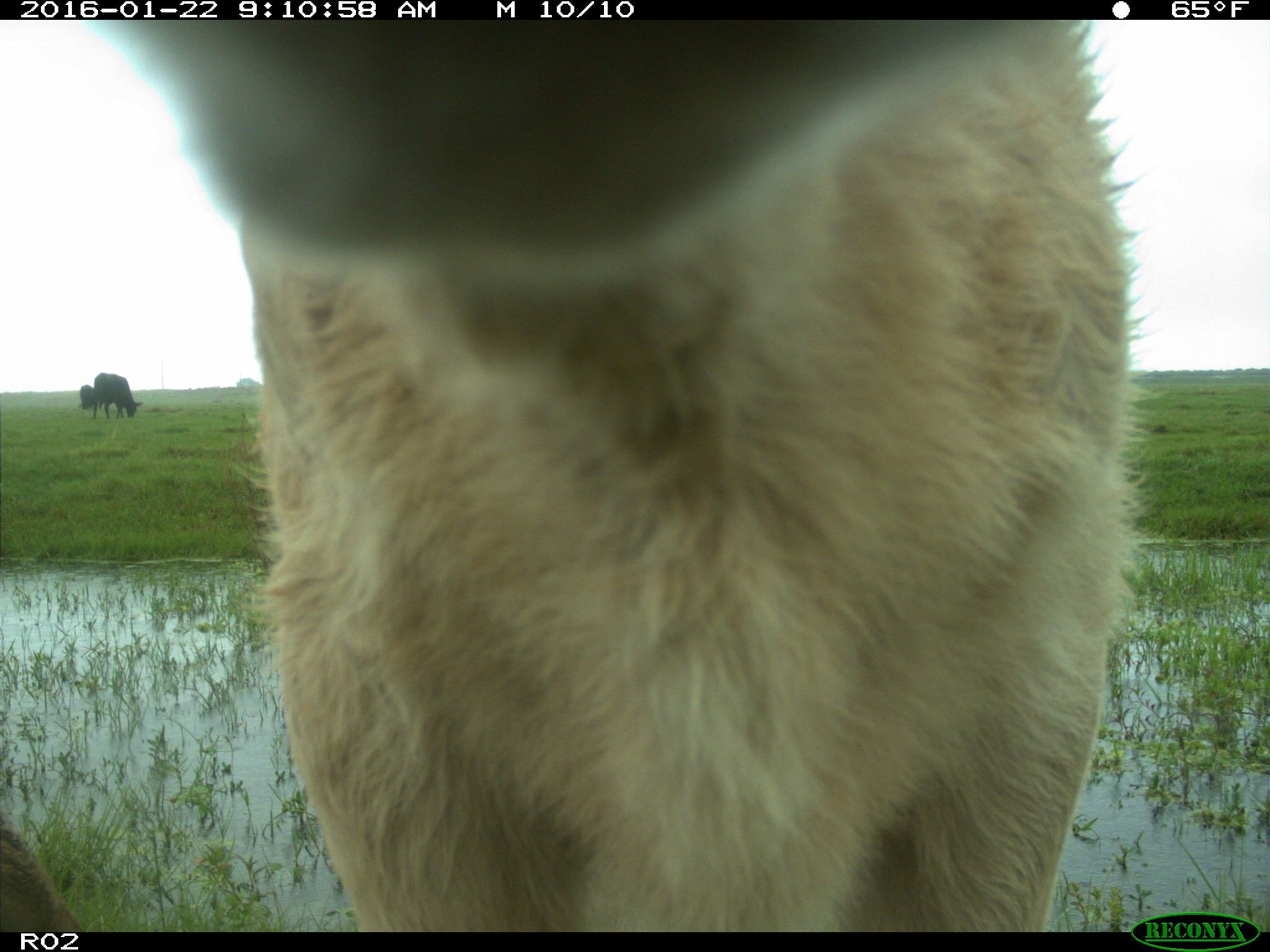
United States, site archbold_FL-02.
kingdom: Animalia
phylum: Chordata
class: Mammalia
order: Artiodactyla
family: Bovidae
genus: Bos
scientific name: Bos taurus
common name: domestic cow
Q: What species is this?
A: Bos taurus (domestic cow).